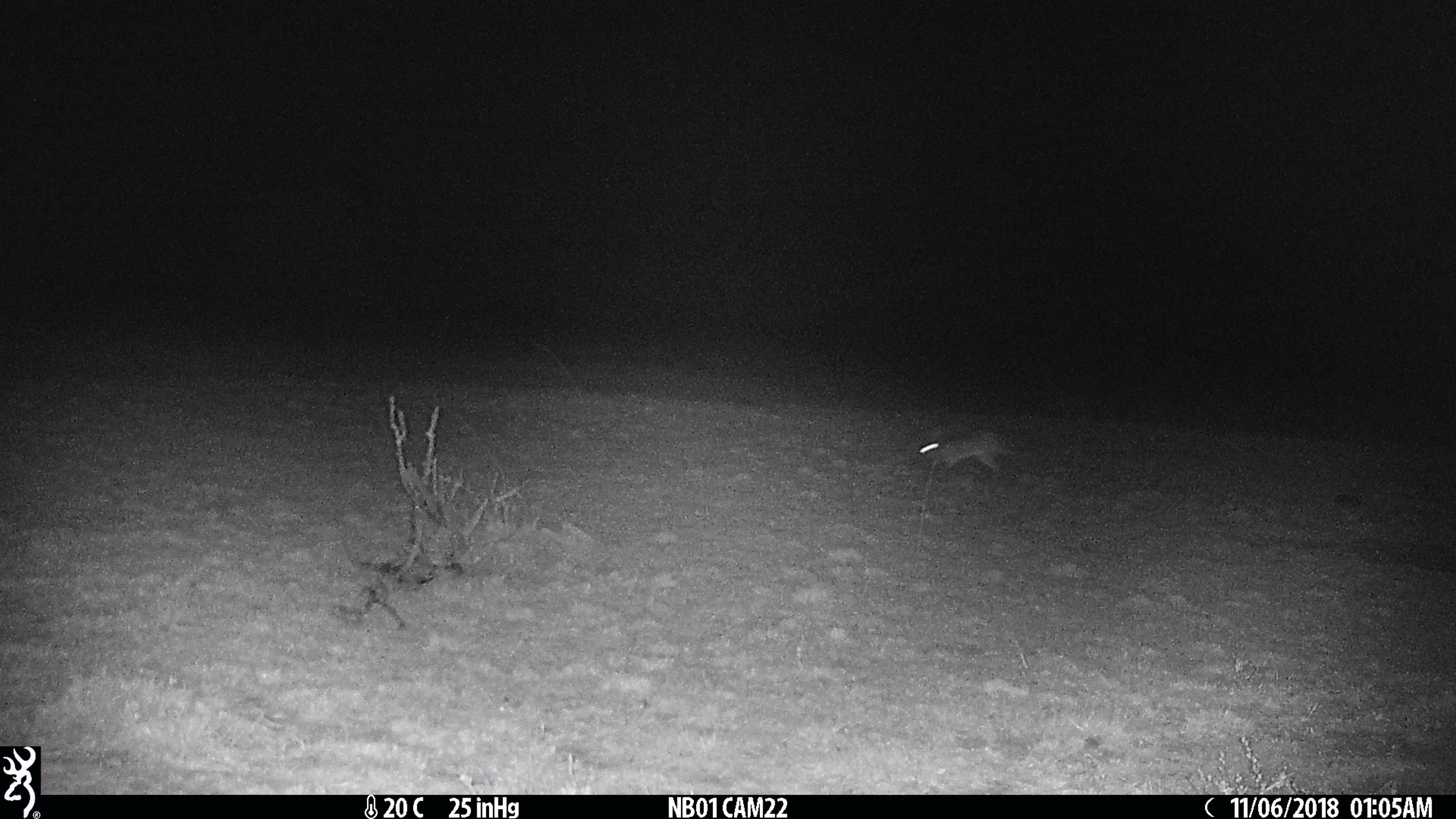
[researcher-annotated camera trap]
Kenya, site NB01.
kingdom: Animalia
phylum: Chordata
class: Mammalia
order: Lagomorpha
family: Leporidae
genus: Lepus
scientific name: Lepus capensis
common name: cape hare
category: hare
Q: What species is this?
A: Hare (cape hare) (Lepus capensis).